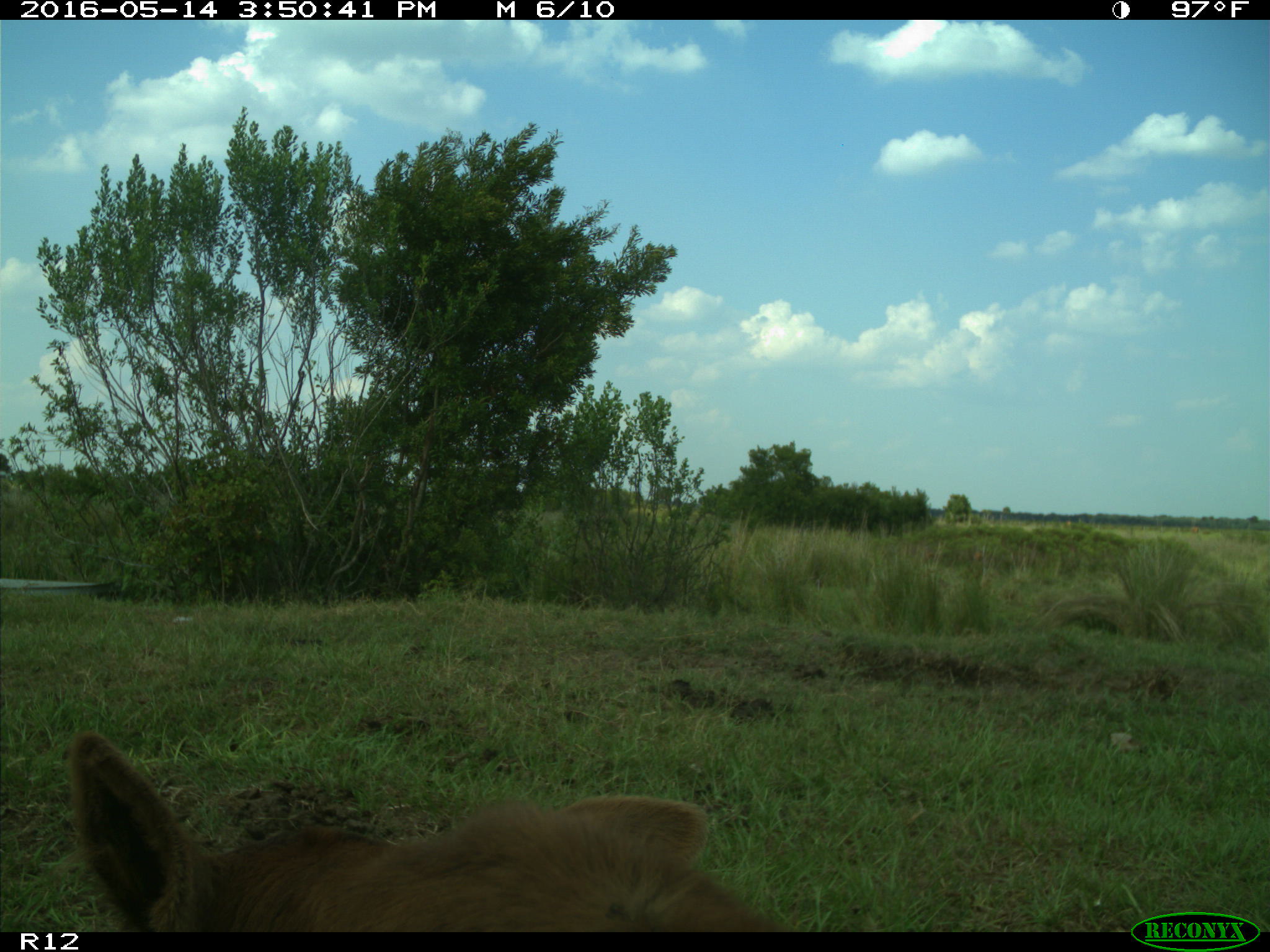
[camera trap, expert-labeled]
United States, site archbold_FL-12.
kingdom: Animalia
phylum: Chordata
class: Mammalia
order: Artiodactyla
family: Bovidae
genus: Bos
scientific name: Bos taurus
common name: domestic cow